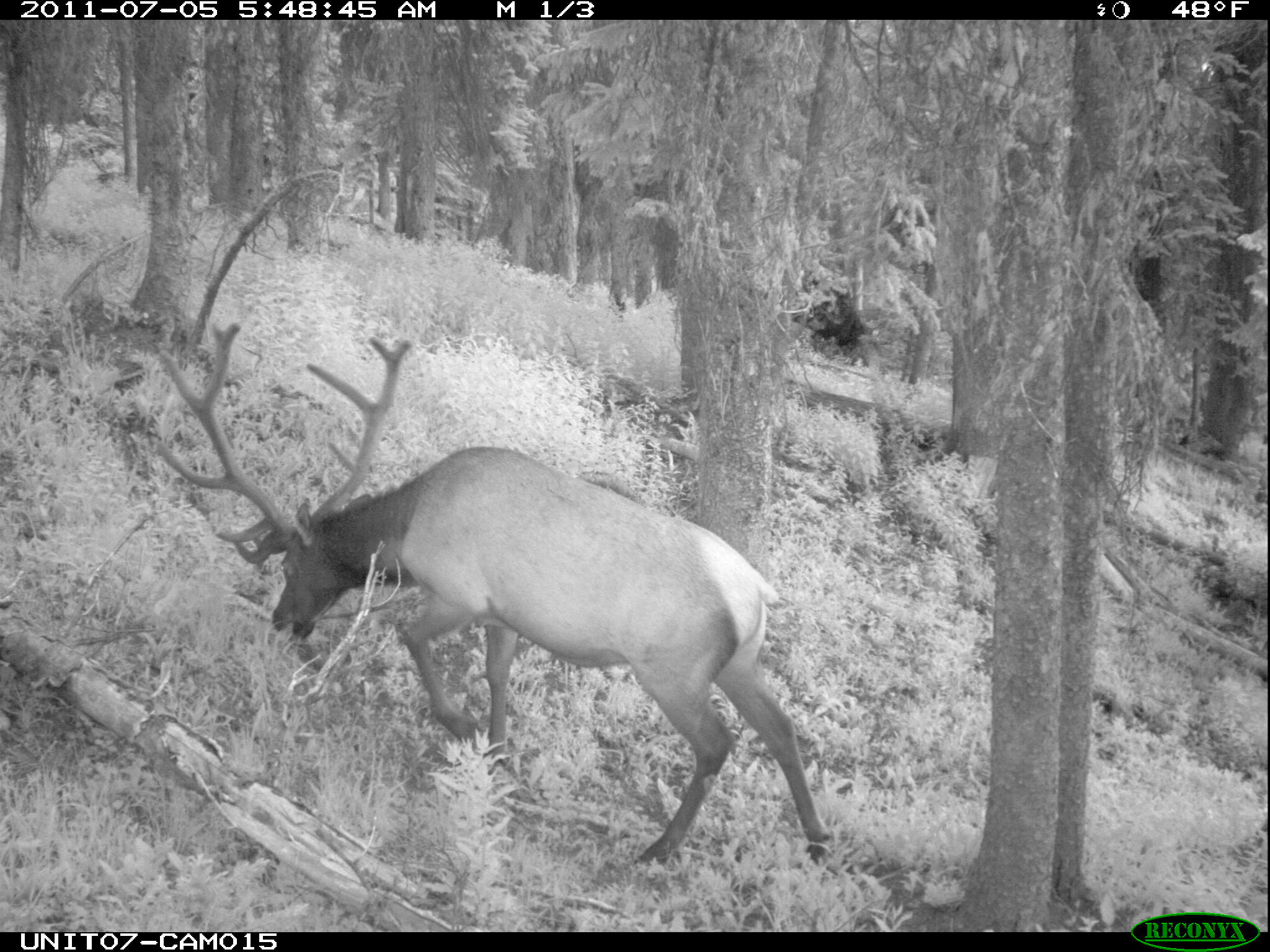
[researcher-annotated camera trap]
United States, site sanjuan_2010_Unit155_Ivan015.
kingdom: Animalia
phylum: Chordata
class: Mammalia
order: Artiodactyla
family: Cervidae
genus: Cervus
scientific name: Cervus elaphus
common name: red deer